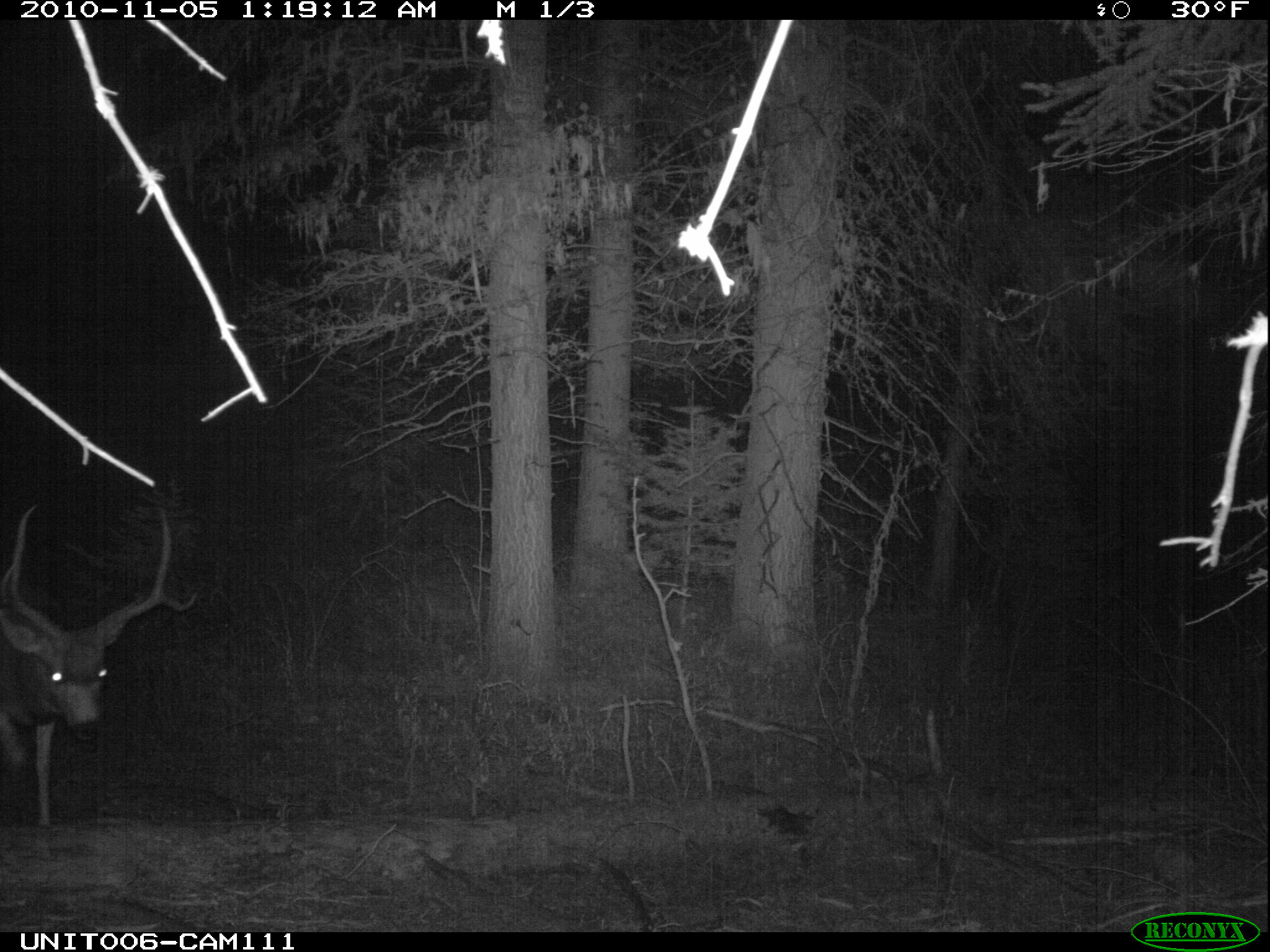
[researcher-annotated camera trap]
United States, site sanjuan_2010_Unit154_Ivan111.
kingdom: Animalia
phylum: Chordata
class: Mammalia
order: Artiodactyla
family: Cervidae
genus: Odocoileus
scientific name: Odocoileus hemionus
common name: mule deer